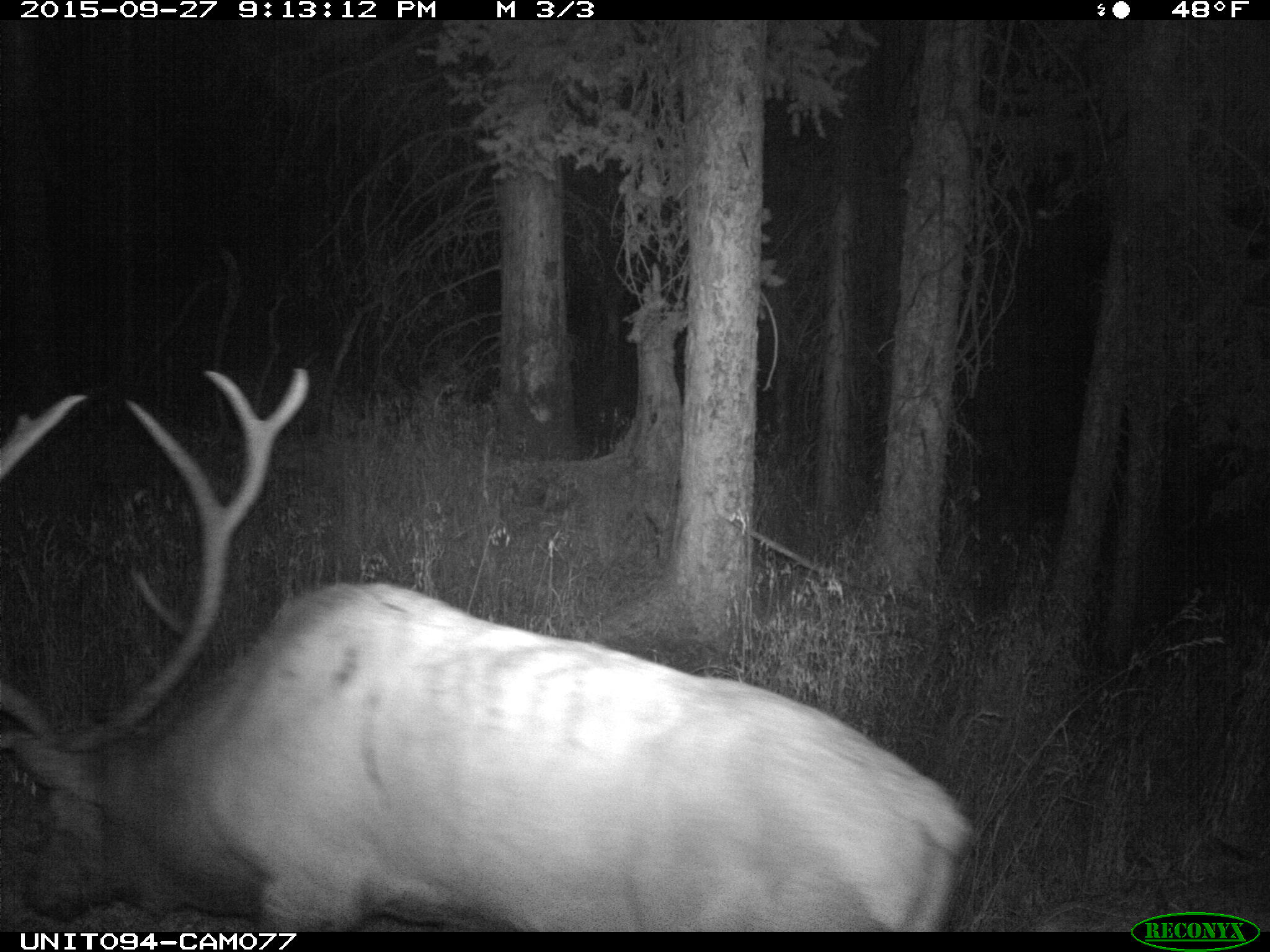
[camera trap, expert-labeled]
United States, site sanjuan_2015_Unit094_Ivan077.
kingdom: Animalia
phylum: Chordata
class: Mammalia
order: Artiodactyla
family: Cervidae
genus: Cervus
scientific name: Cervus elaphus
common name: red deer